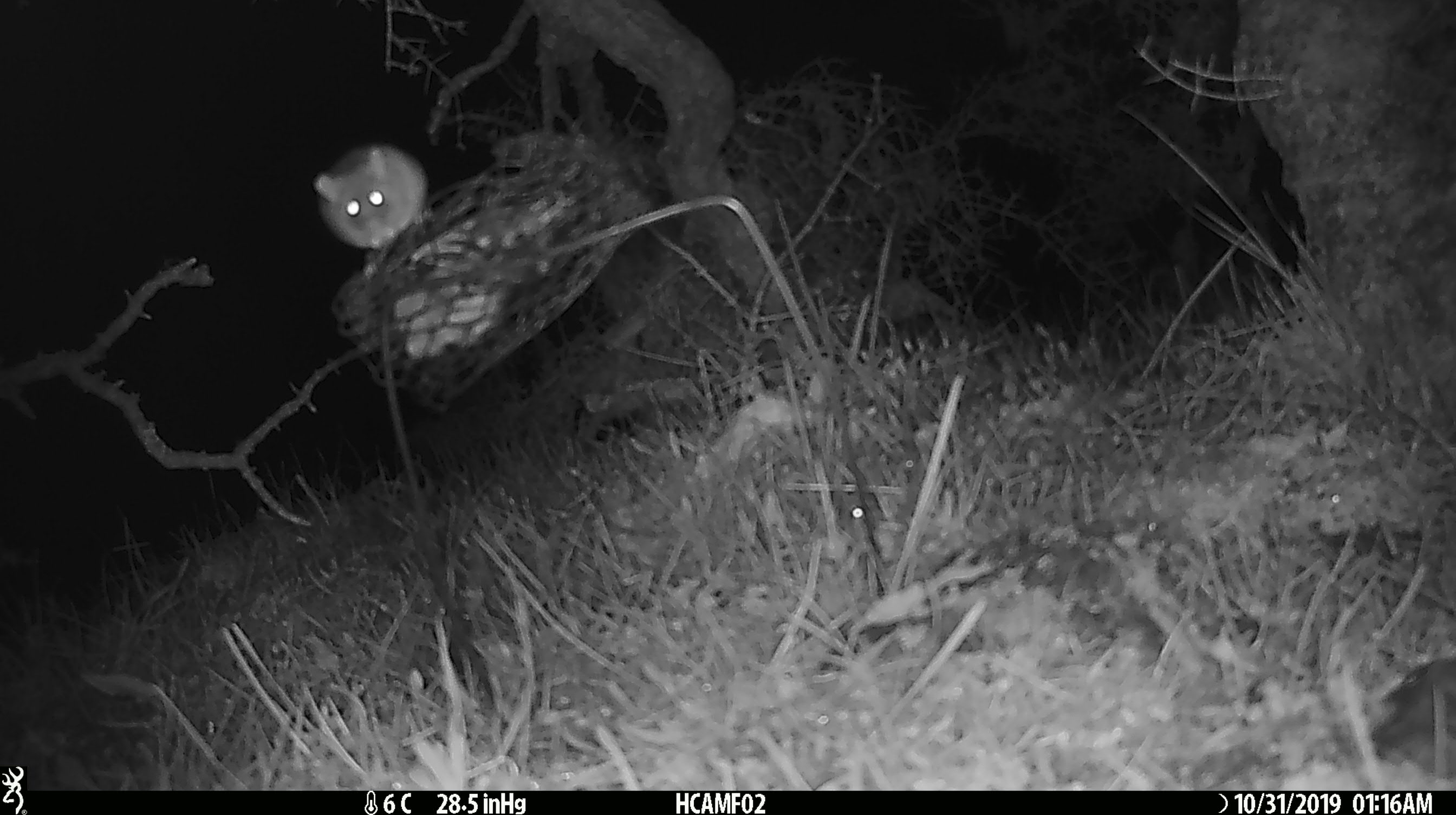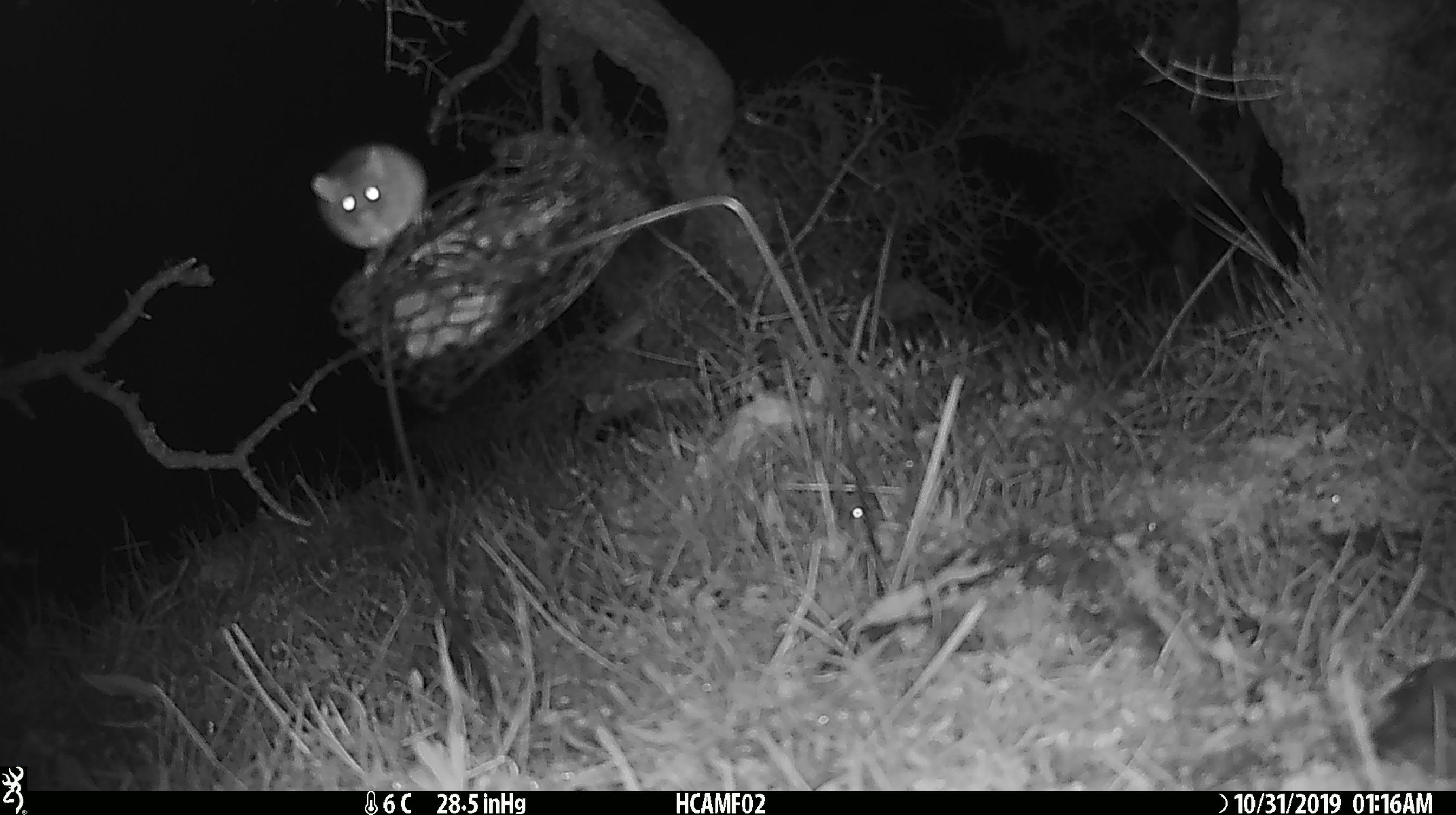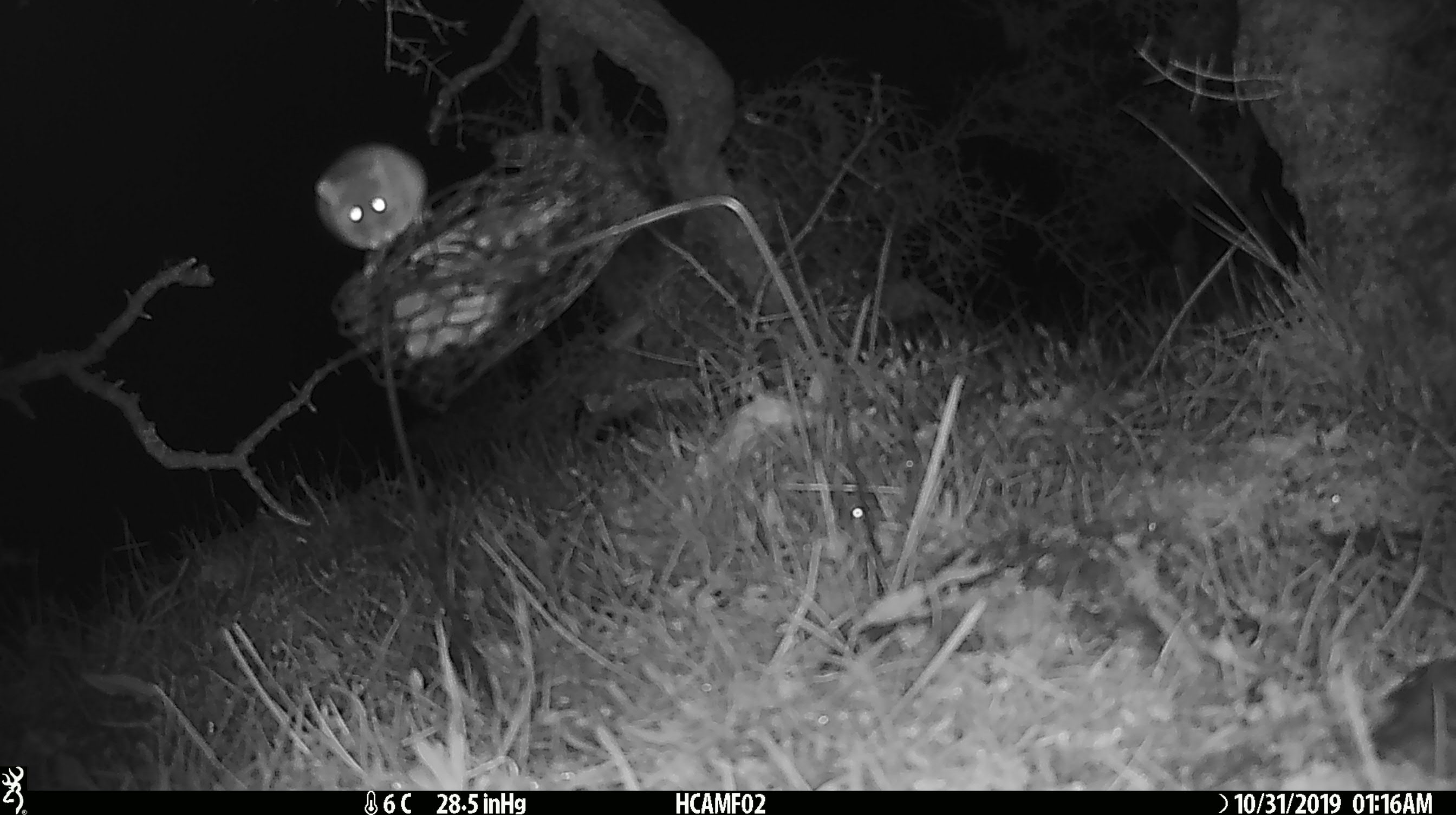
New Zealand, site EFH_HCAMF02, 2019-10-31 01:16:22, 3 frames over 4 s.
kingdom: Animalia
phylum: Chordata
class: Mammalia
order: Rodentia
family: Muridae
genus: Mus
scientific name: Mus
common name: mouse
Mouse (Mus).